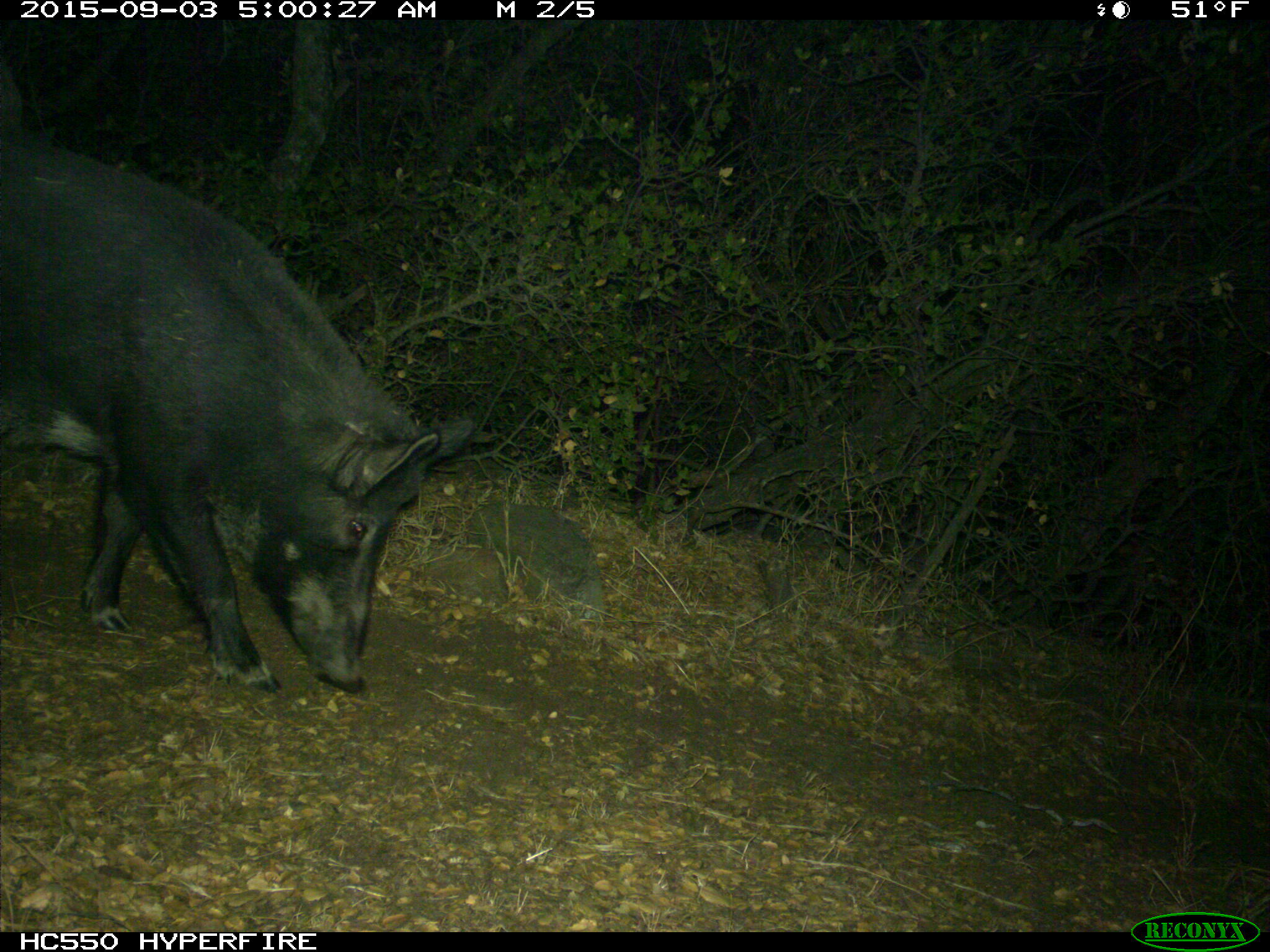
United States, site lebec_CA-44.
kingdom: Animalia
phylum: Chordata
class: Mammalia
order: Artiodactyla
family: Suidae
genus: Sus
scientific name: Sus scrofa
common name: wild boar